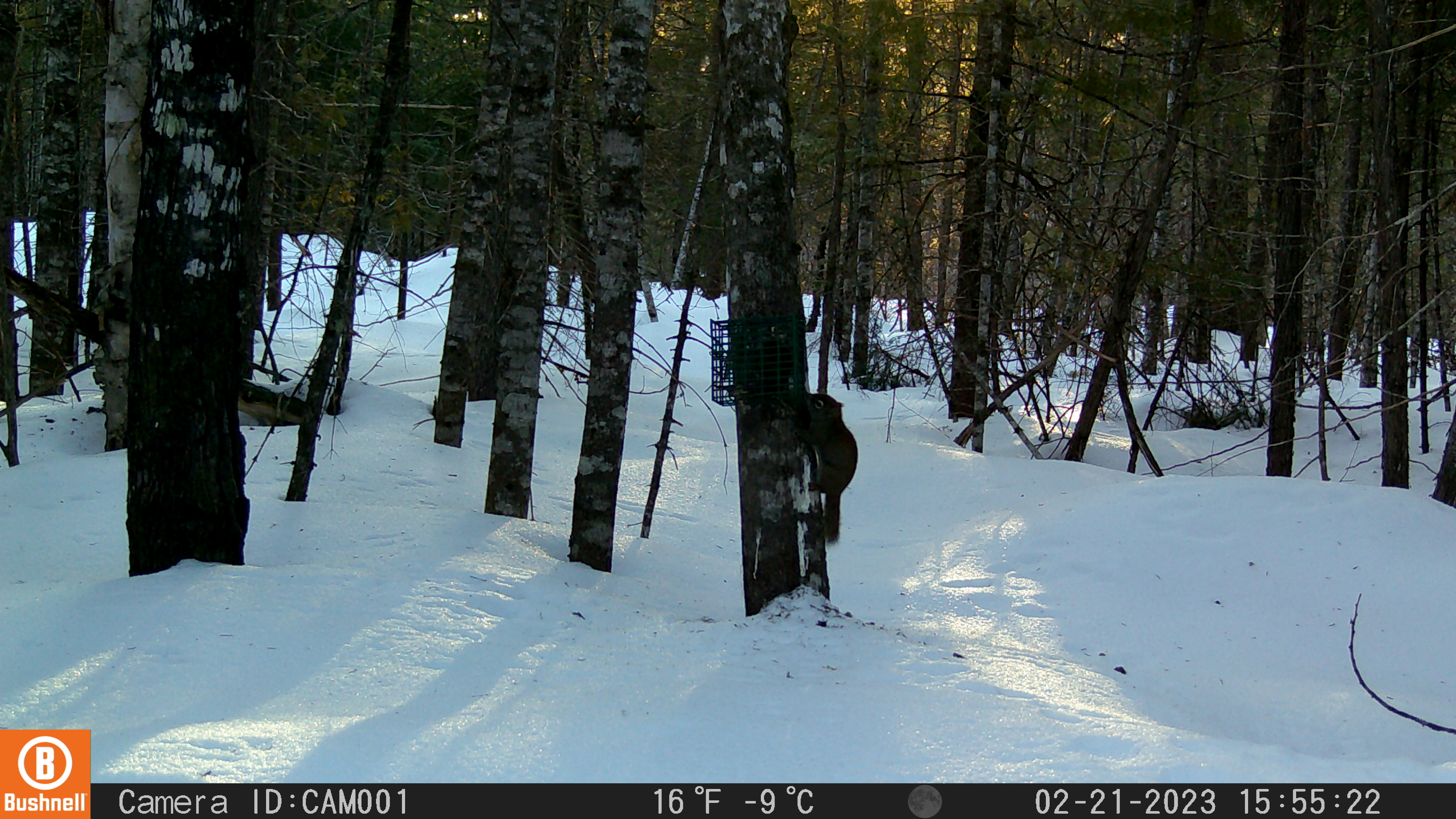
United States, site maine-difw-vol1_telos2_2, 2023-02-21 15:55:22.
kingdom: Animalia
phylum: Chordata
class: Mammalia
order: Rodentia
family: Sciuridae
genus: Tamiasciurus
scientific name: Tamiasciurus hudsonicus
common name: red squirrel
Red squirrel (Tamiasciurus hudsonicus).